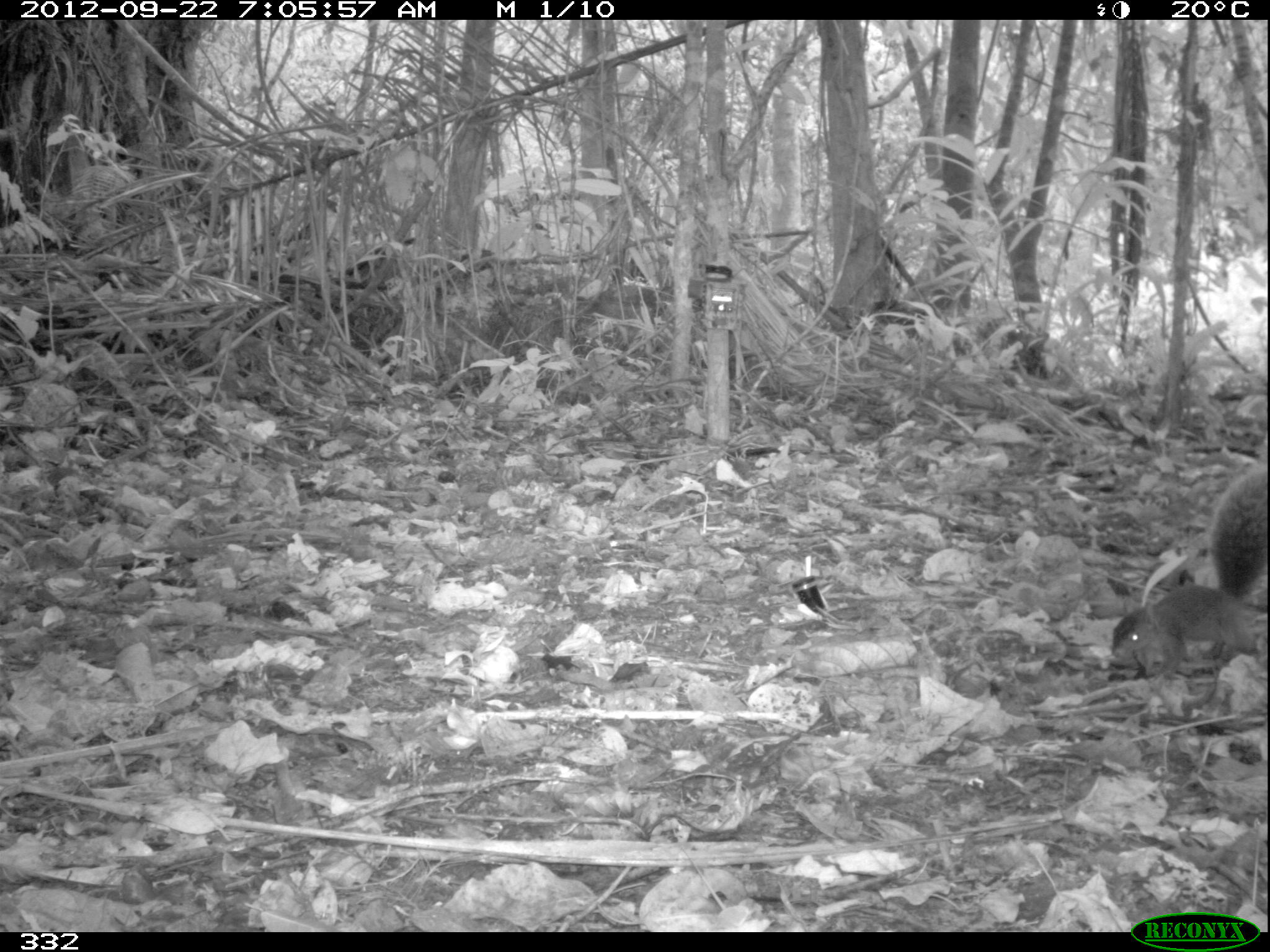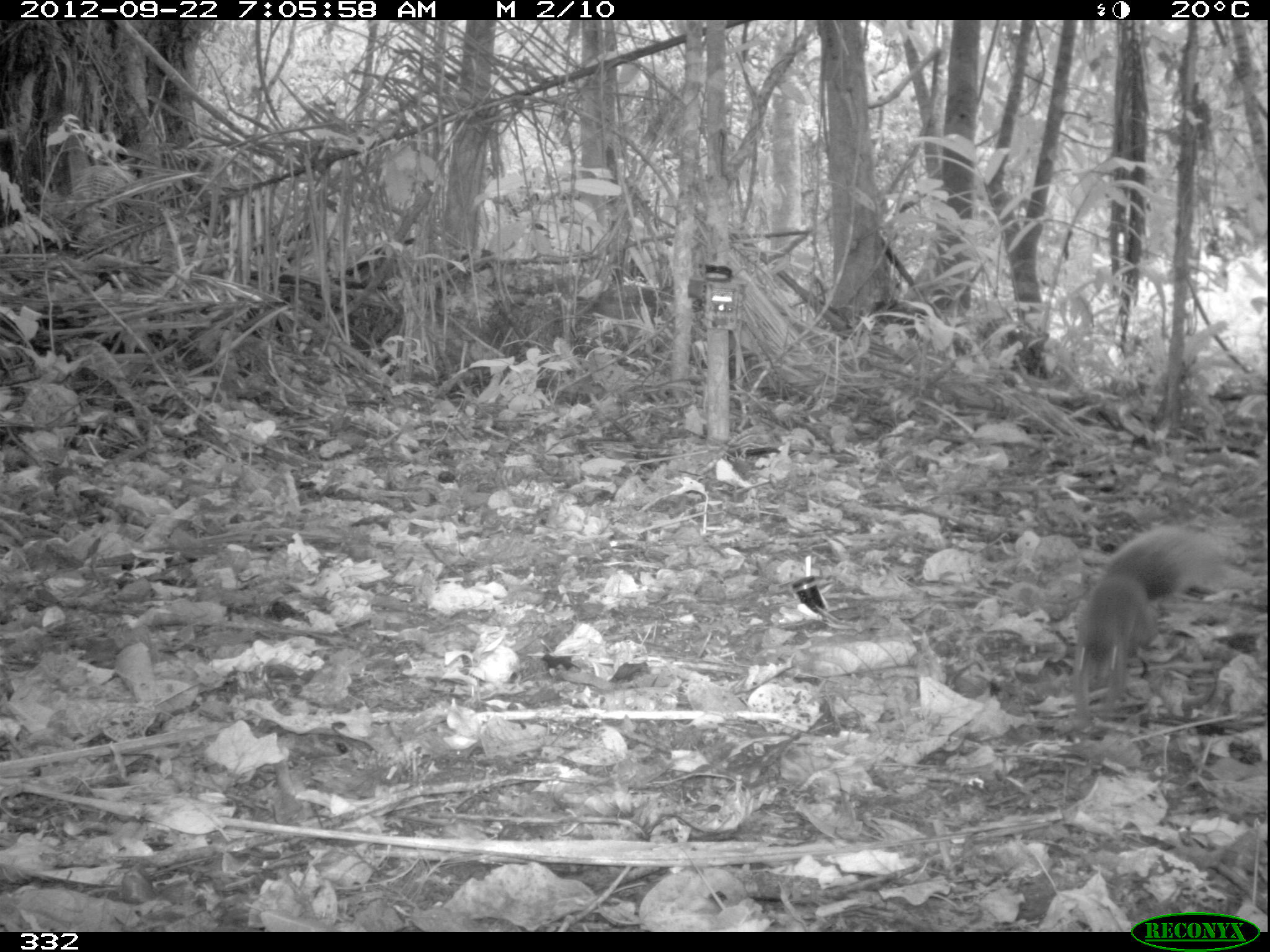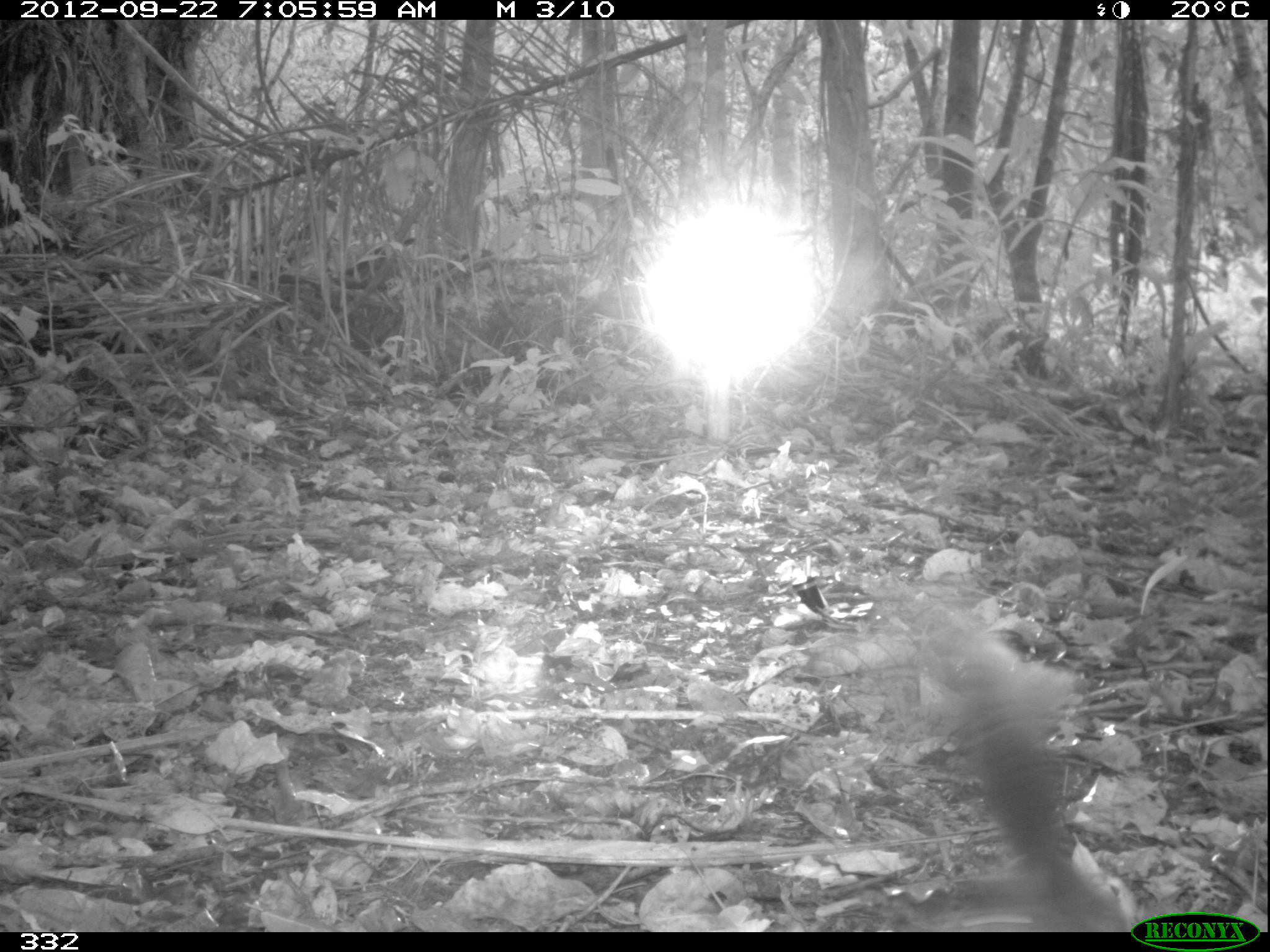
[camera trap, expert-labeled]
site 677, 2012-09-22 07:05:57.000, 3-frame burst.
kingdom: Animalia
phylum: Chordata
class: Mammalia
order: Rodentia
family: Sciuridae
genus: Sciurus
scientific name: Sciurus spadiceus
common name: southern amazon red squirrel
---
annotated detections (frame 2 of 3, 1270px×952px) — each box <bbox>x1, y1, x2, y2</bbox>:
sciurus spadiceus: <bbox>1067, 519, 1226, 718</bbox>